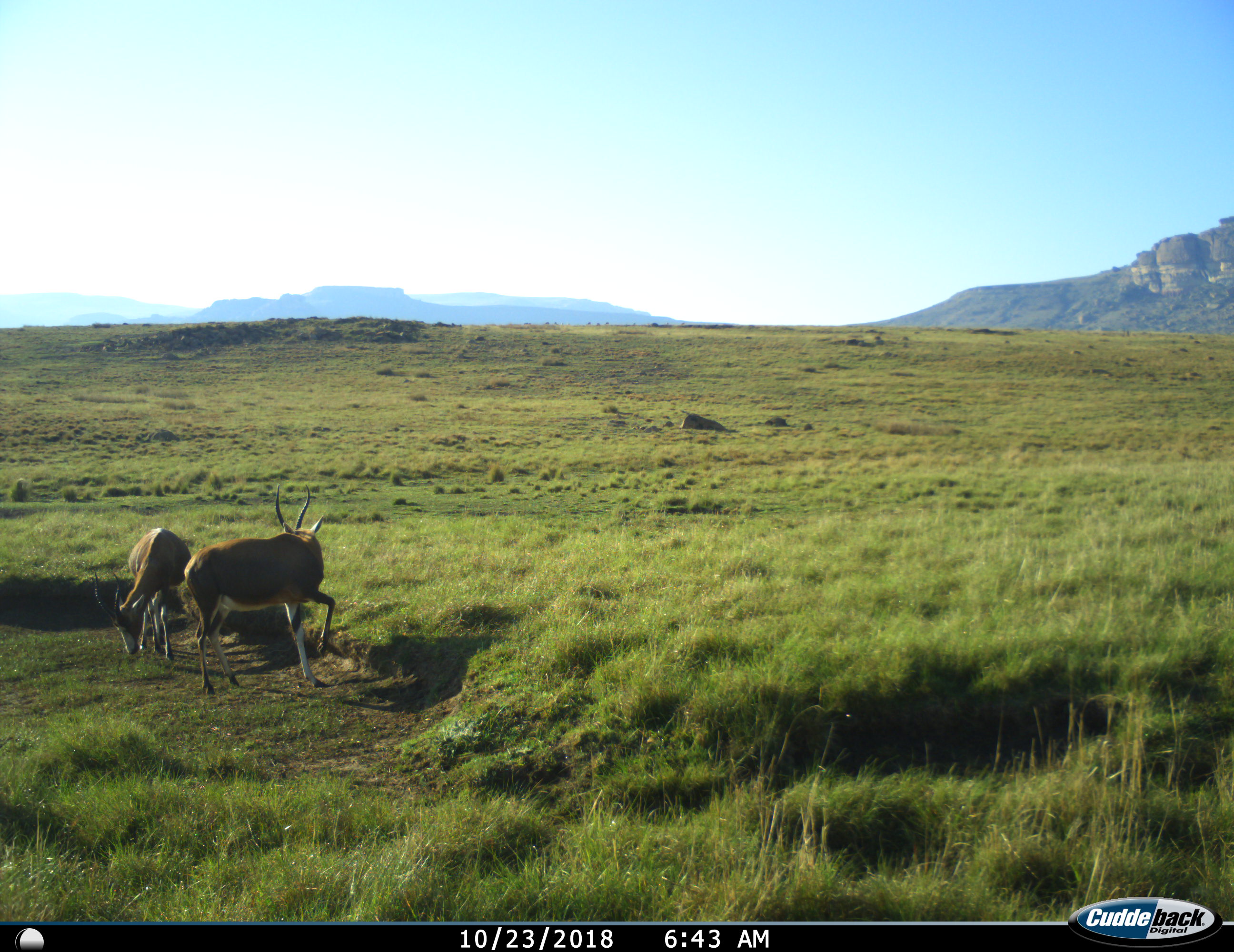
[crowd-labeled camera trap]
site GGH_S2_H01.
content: unidentified animal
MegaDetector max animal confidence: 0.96